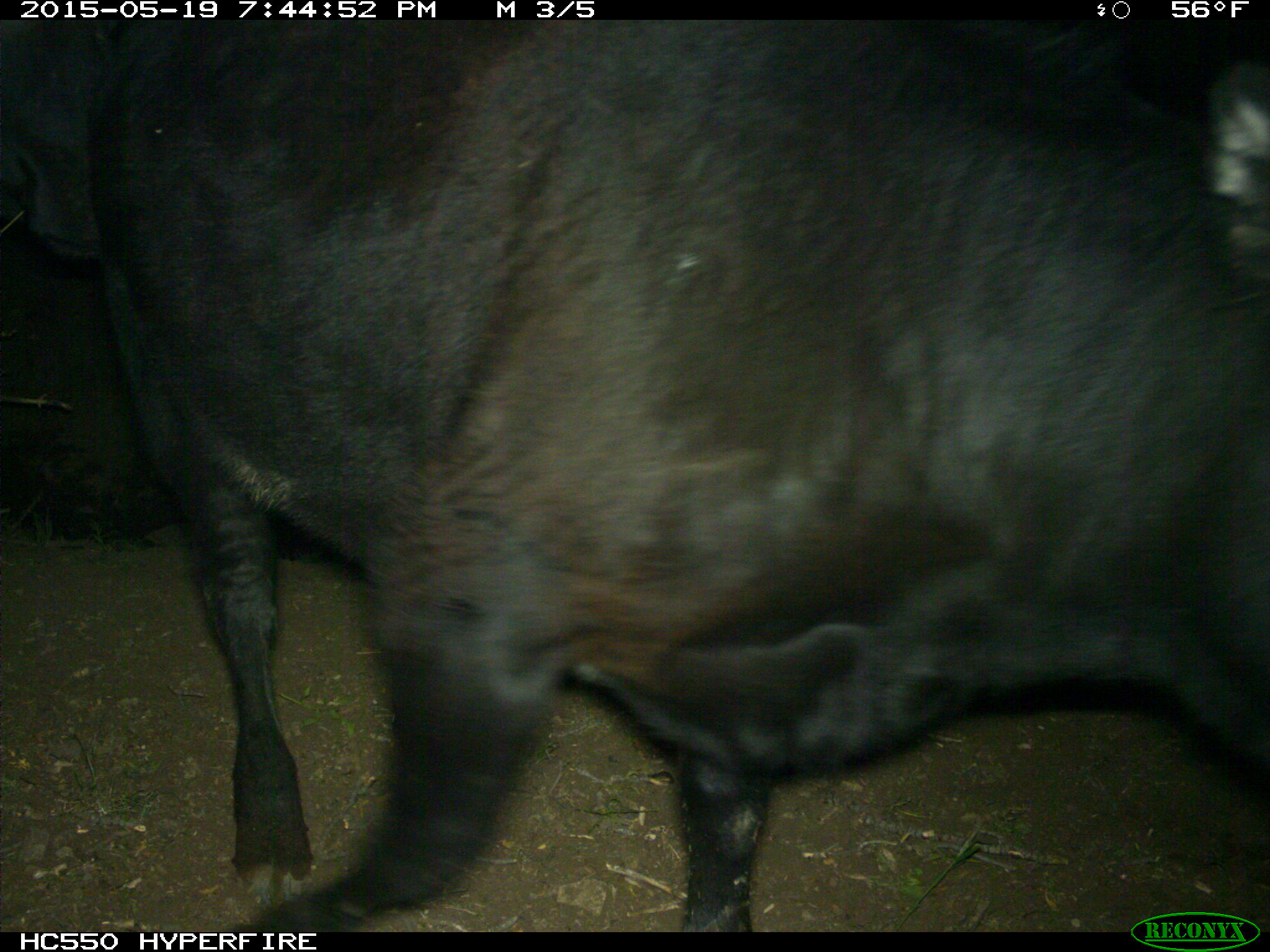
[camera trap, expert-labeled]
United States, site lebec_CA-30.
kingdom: Animalia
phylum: Chordata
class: Mammalia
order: Artiodactyla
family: Bovidae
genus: Bos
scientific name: Bos taurus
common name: domestic cow